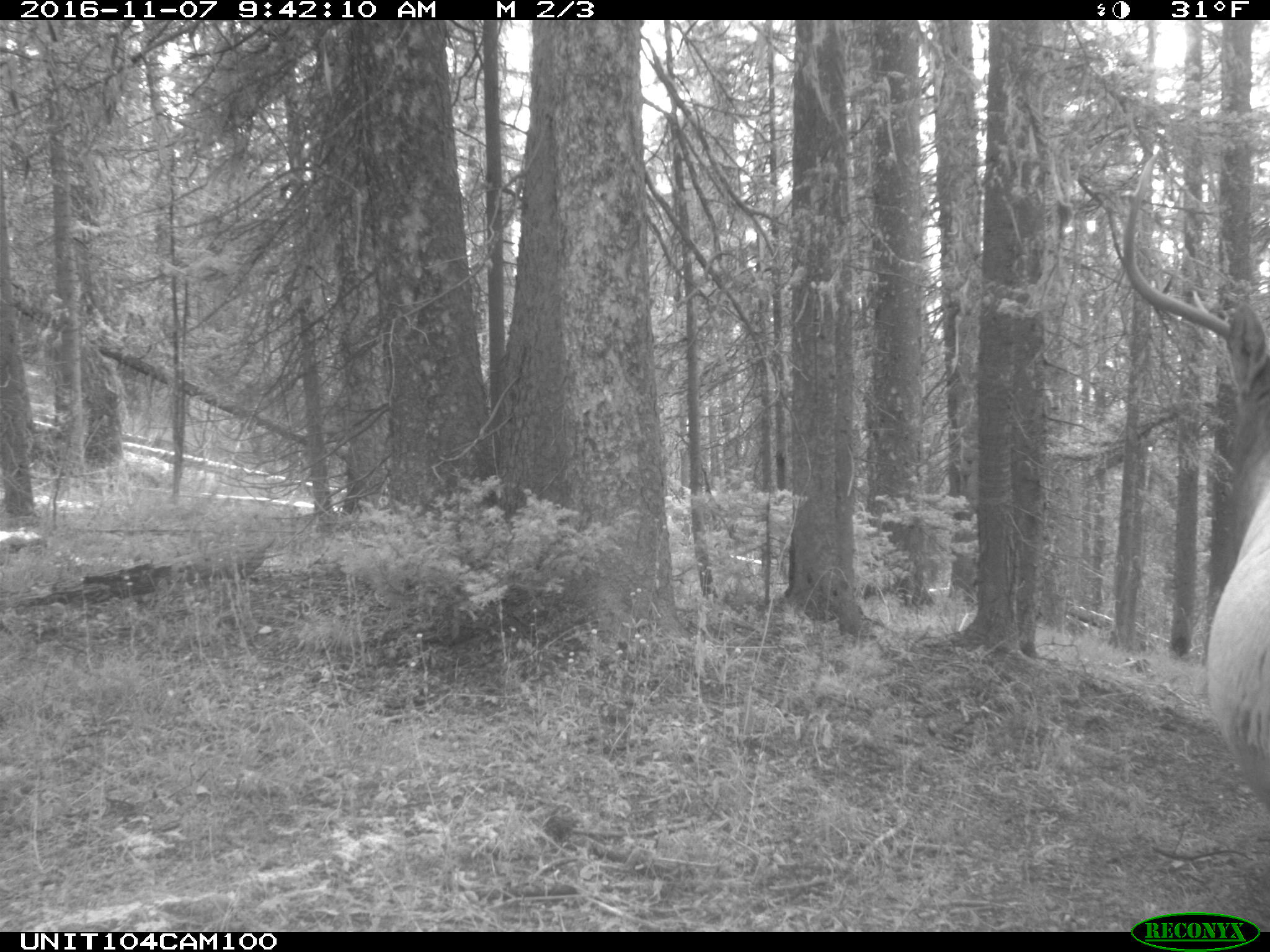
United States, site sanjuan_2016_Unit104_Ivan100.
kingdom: Animalia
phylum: Chordata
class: Mammalia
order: Artiodactyla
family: Cervidae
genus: Cervus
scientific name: Cervus elaphus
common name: red deer